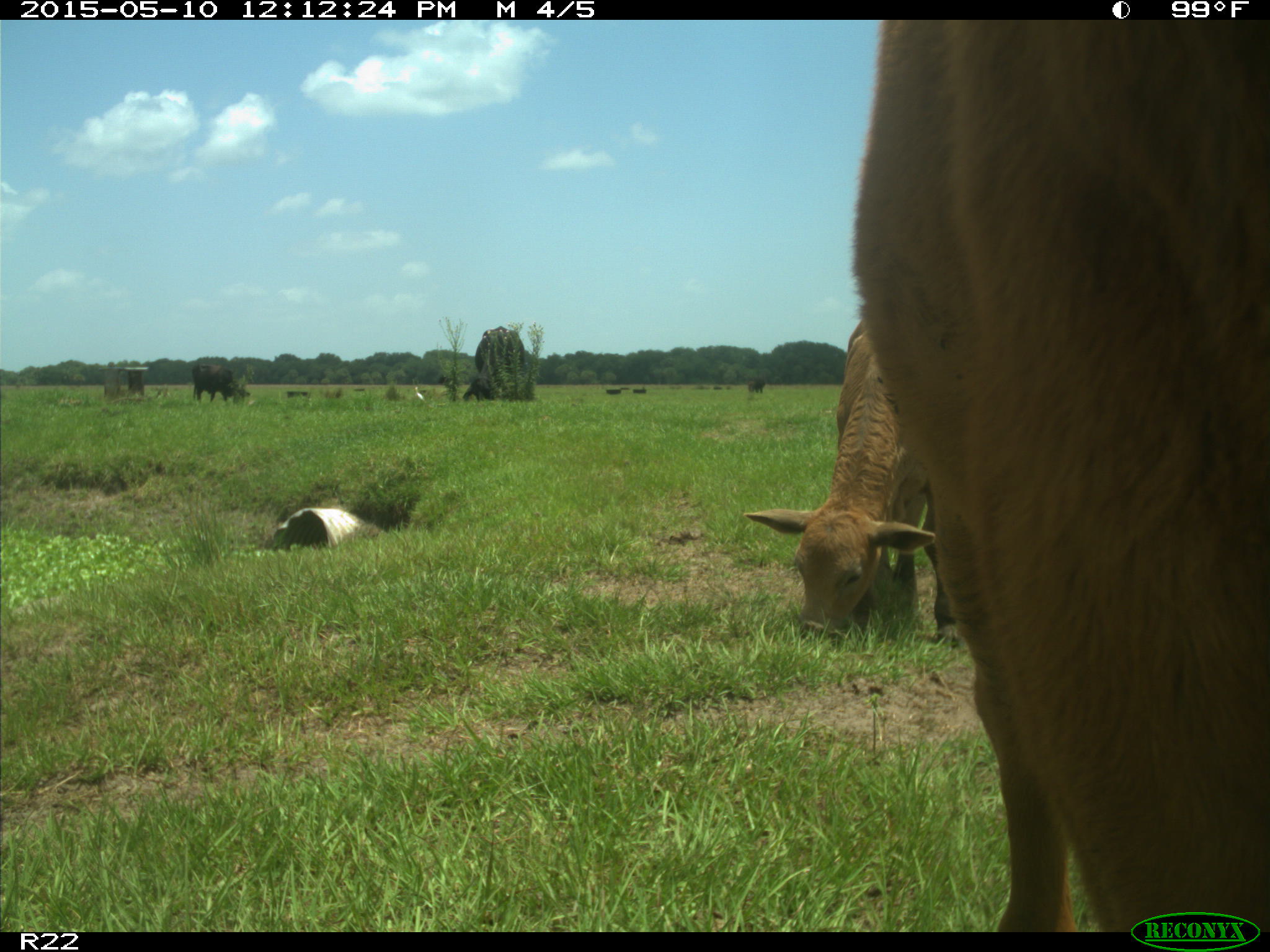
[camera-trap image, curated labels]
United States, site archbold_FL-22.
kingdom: Animalia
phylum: Chordata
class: Mammalia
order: Artiodactyla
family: Bovidae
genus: Bos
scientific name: Bos taurus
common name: domestic cow